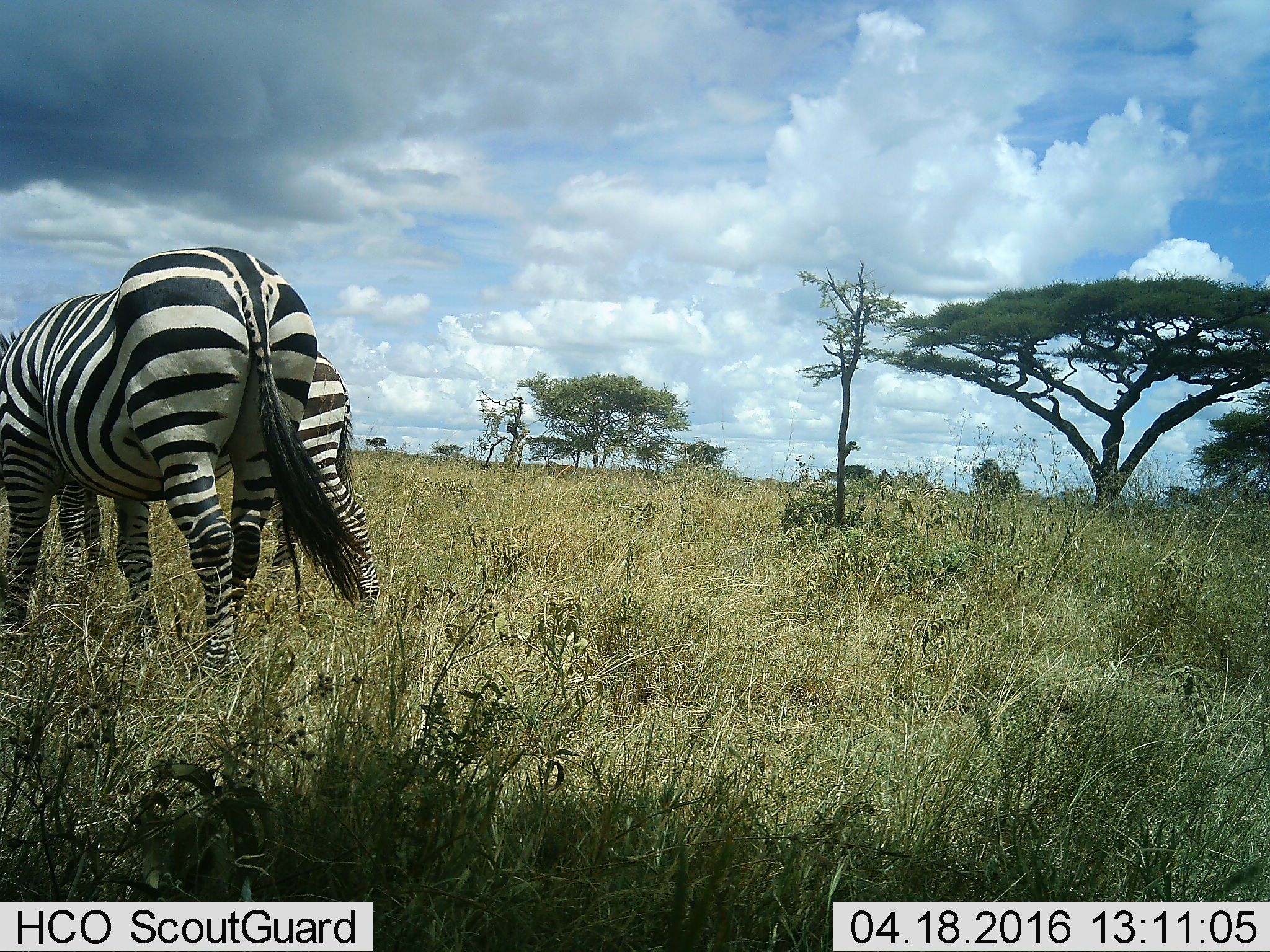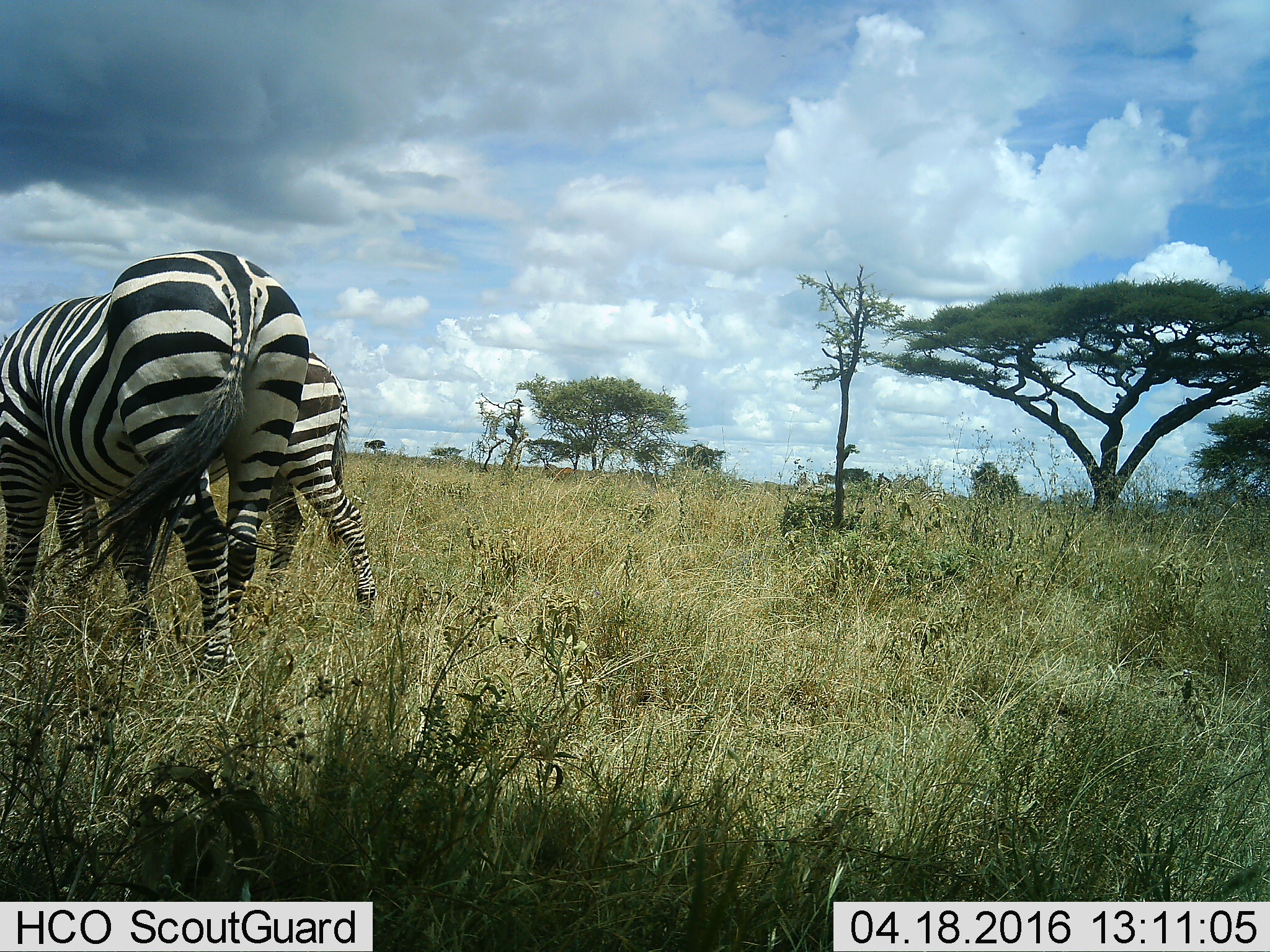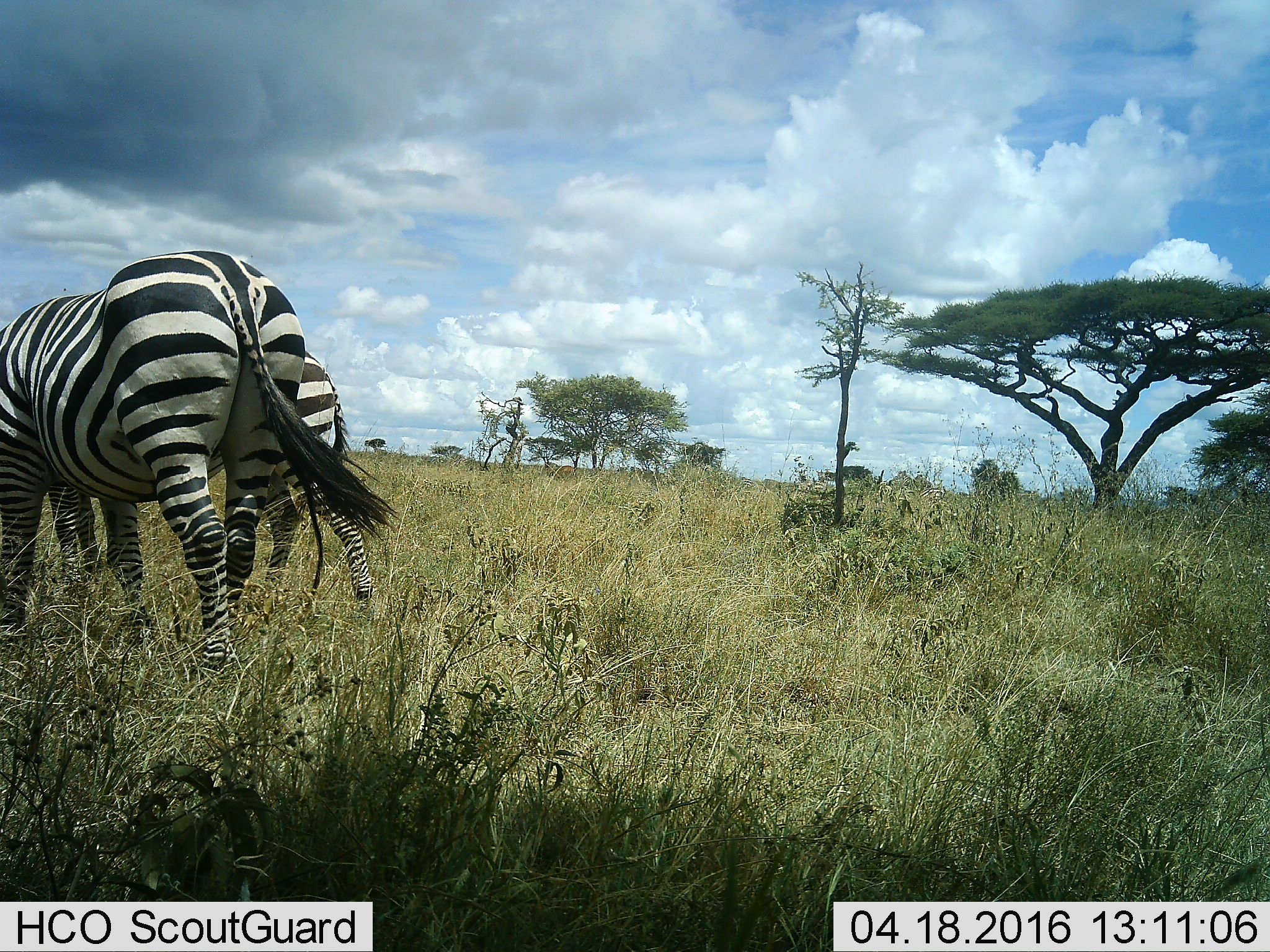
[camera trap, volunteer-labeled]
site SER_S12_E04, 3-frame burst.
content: unidentified animal